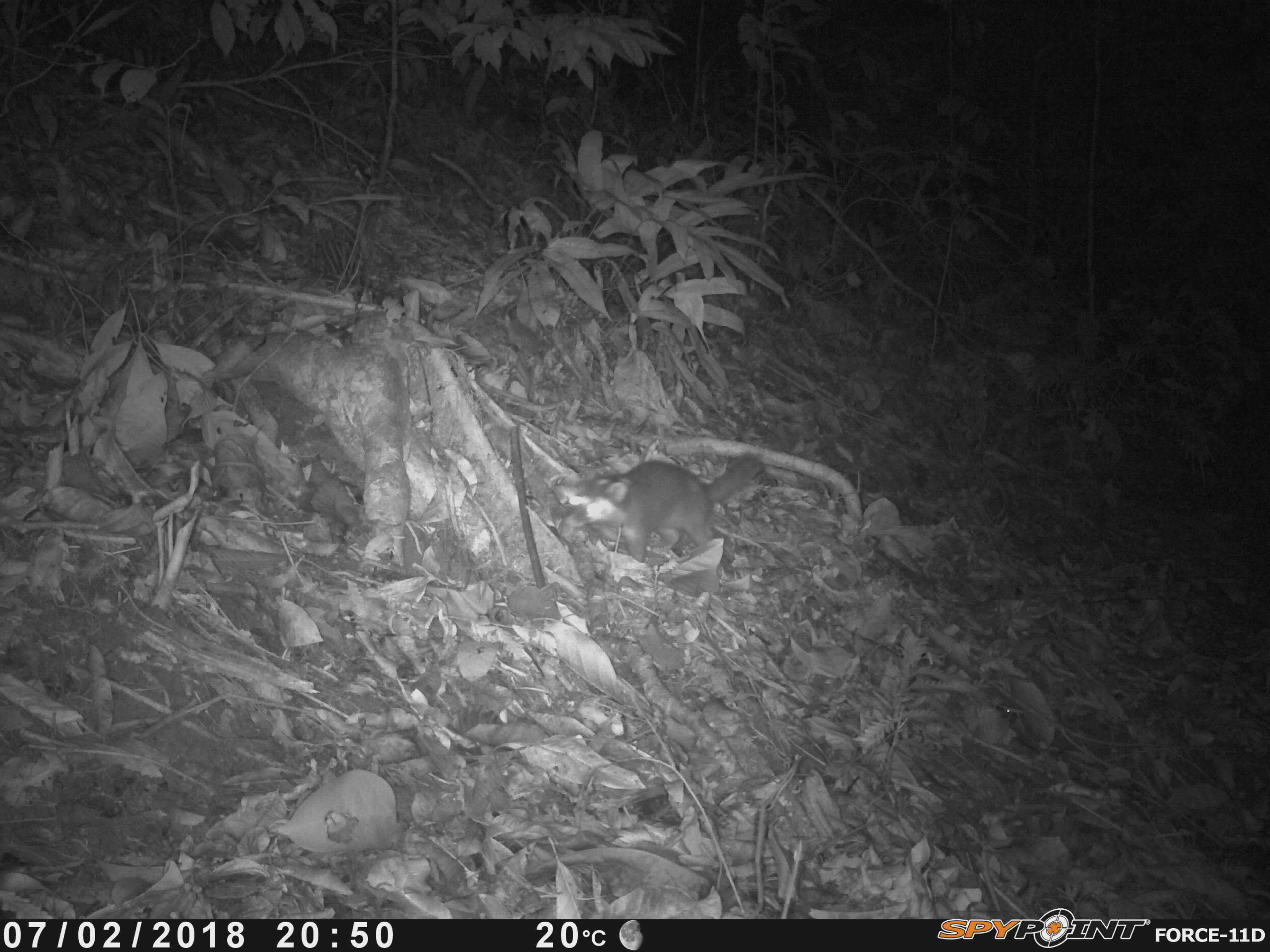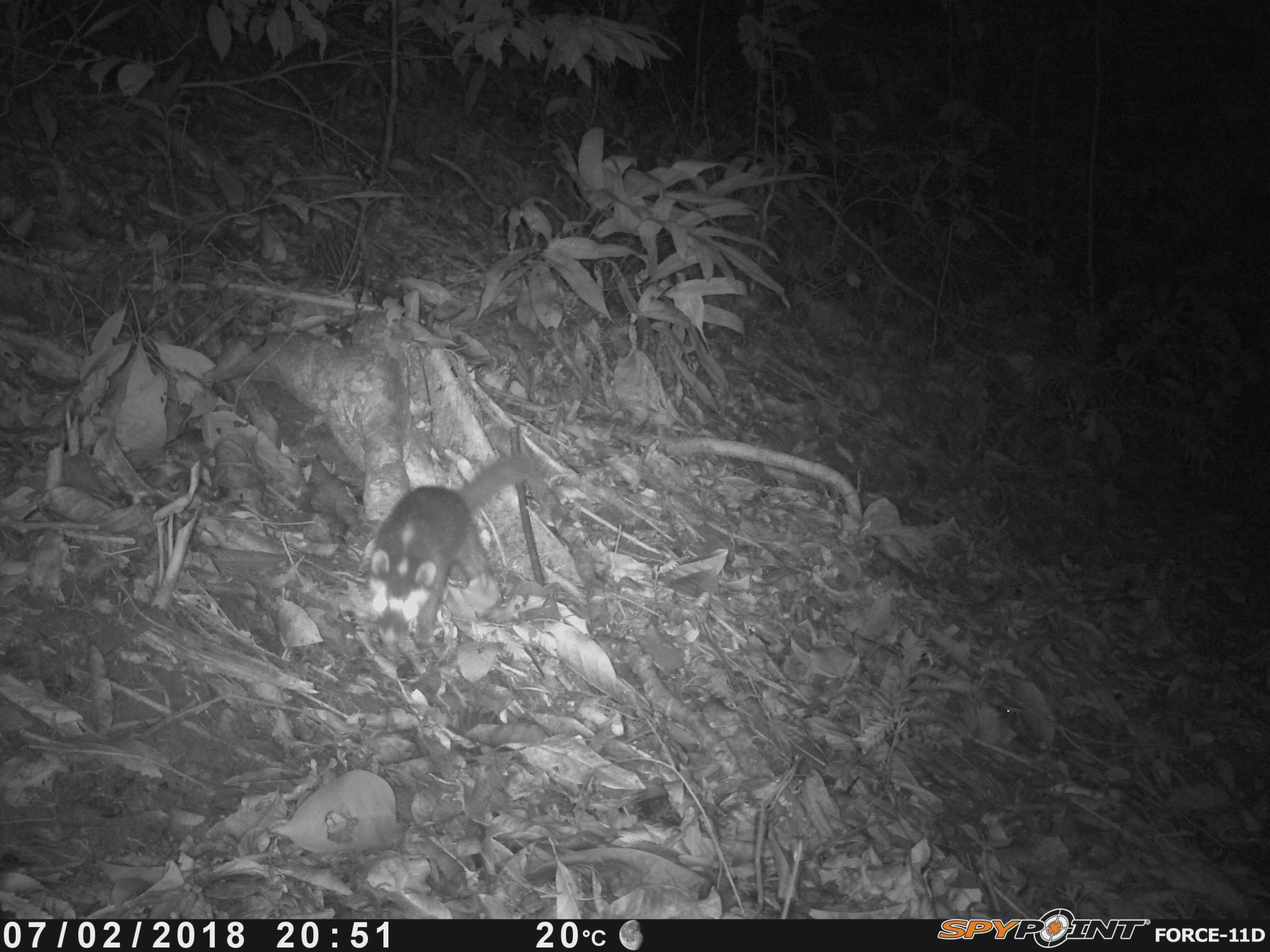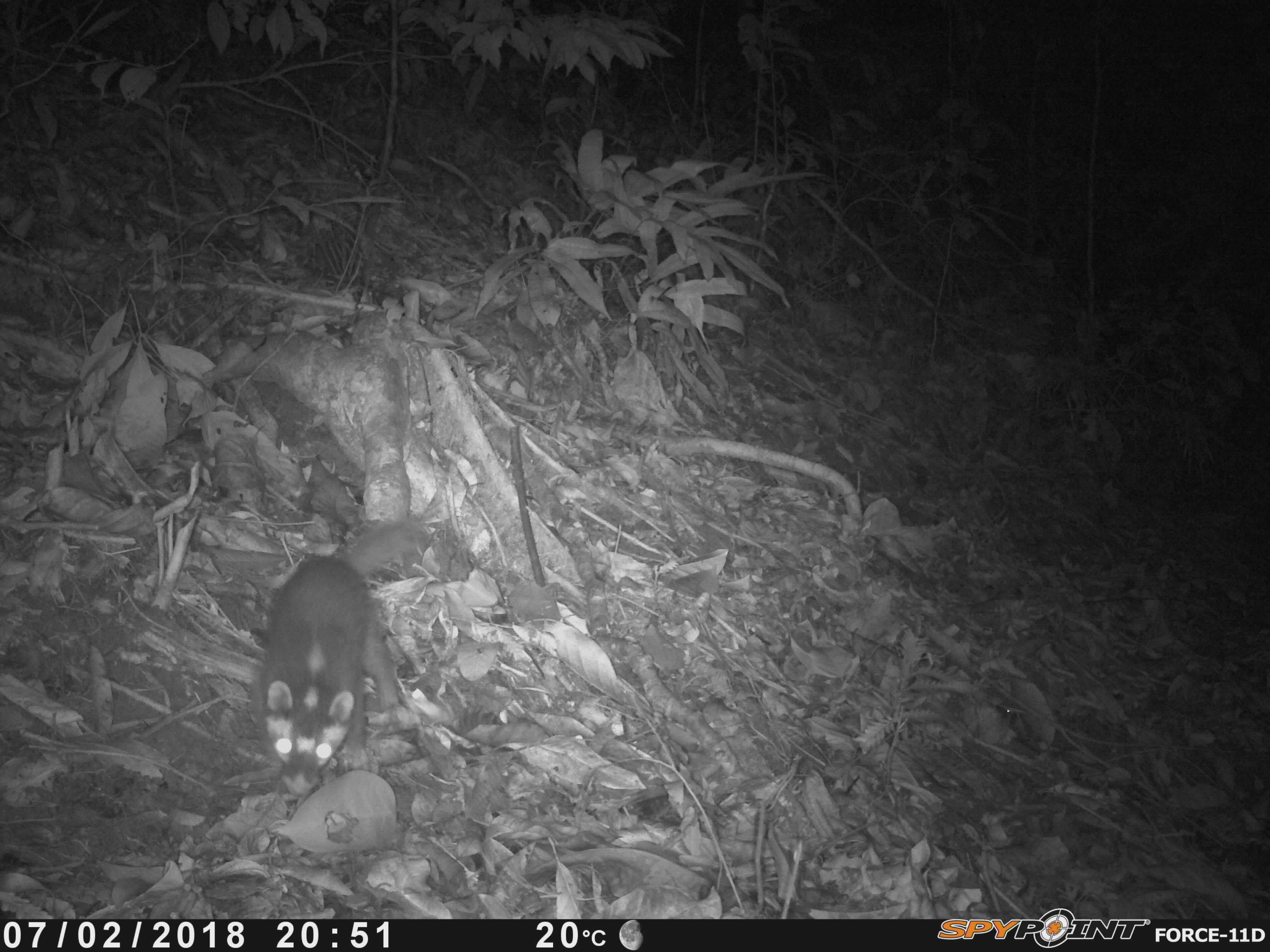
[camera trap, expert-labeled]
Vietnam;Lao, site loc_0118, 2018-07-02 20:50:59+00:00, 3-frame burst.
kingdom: Animalia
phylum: Chordata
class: Mammalia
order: Carnivora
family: Mustelidae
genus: Melogale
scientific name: Melogale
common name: ferret badger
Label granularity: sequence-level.